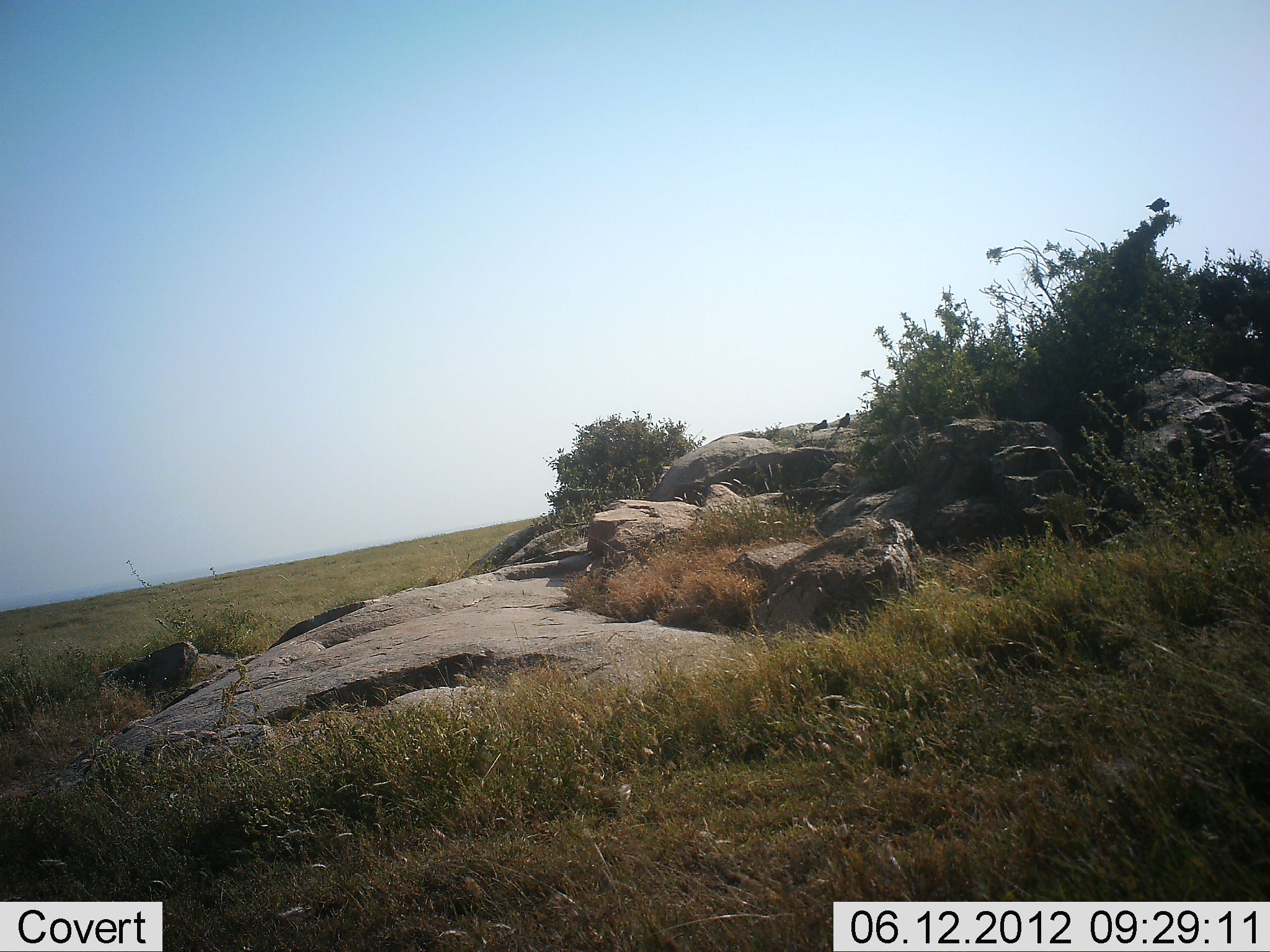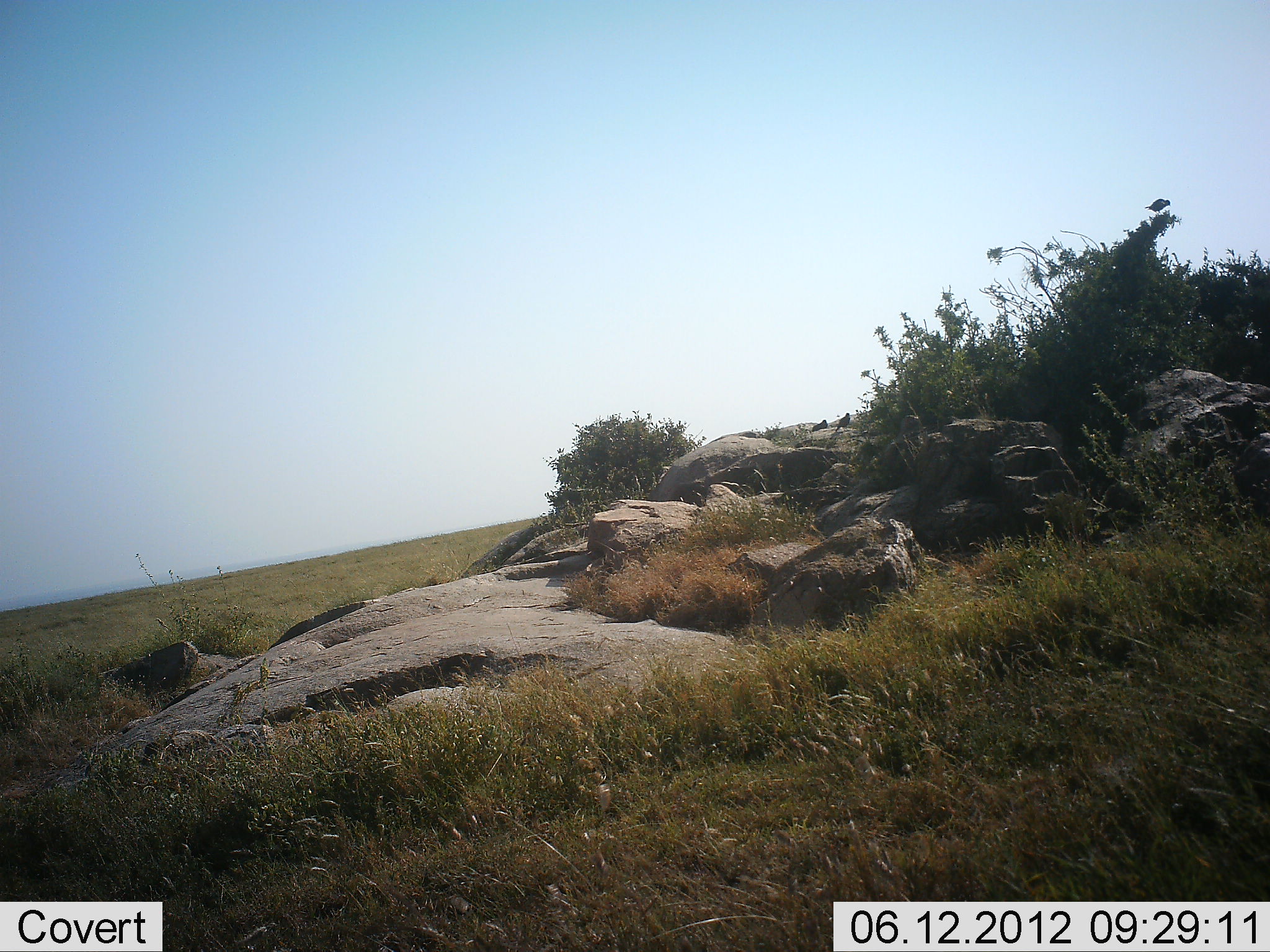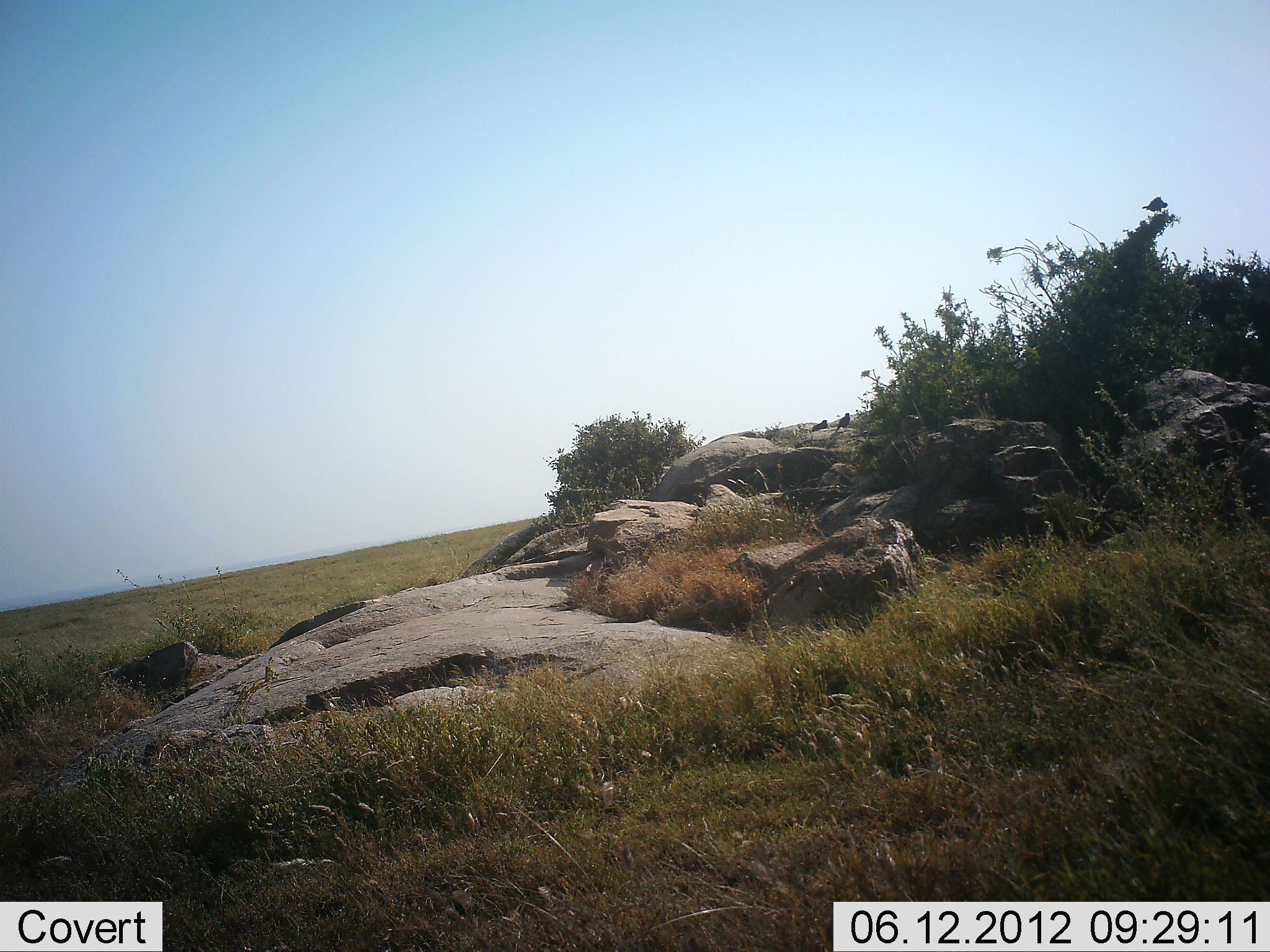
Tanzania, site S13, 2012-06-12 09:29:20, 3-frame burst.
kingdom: Animalia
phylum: Chordata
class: Aves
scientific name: Aves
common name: bird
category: otherbird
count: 3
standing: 60%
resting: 70%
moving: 0%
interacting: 0%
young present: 0%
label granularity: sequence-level